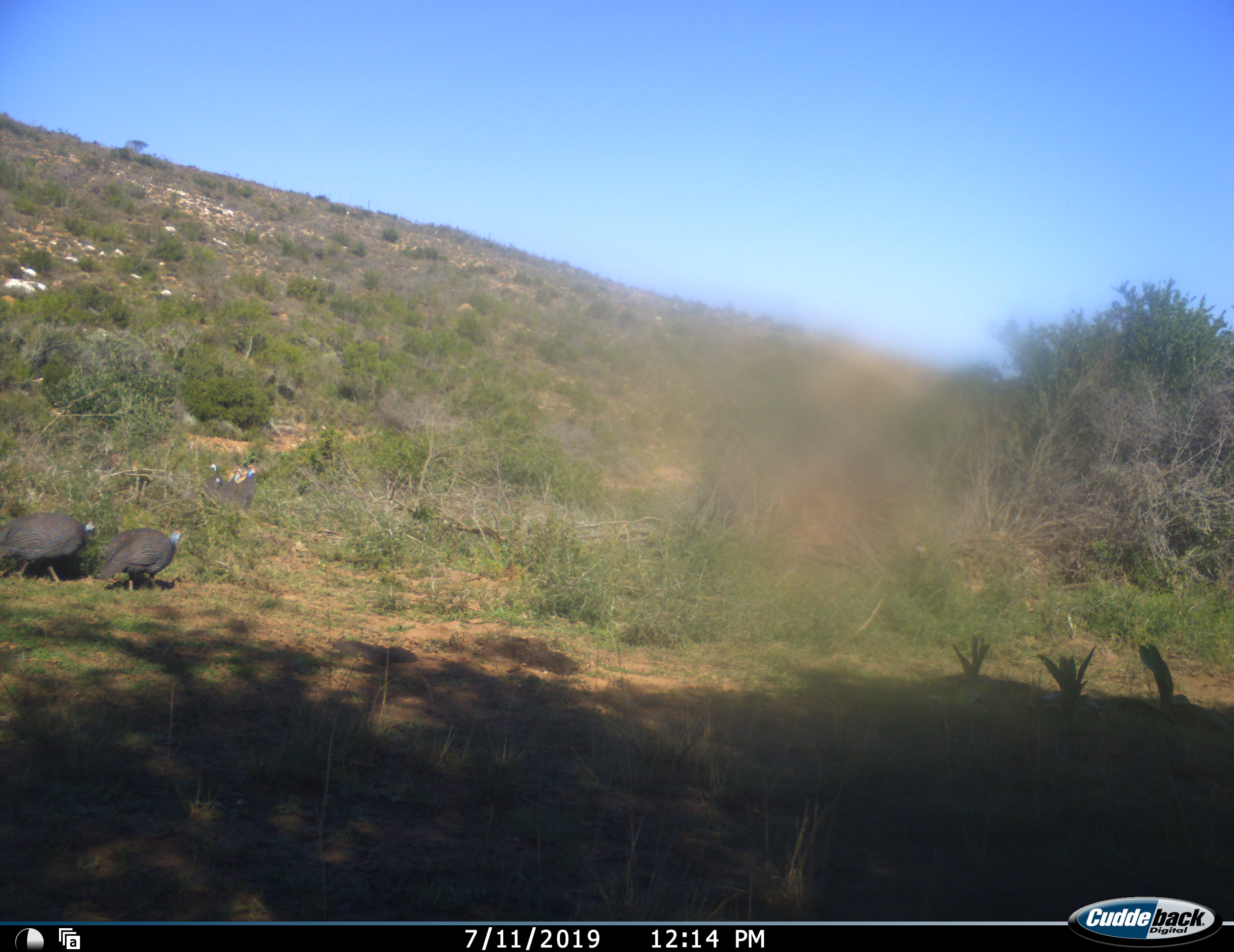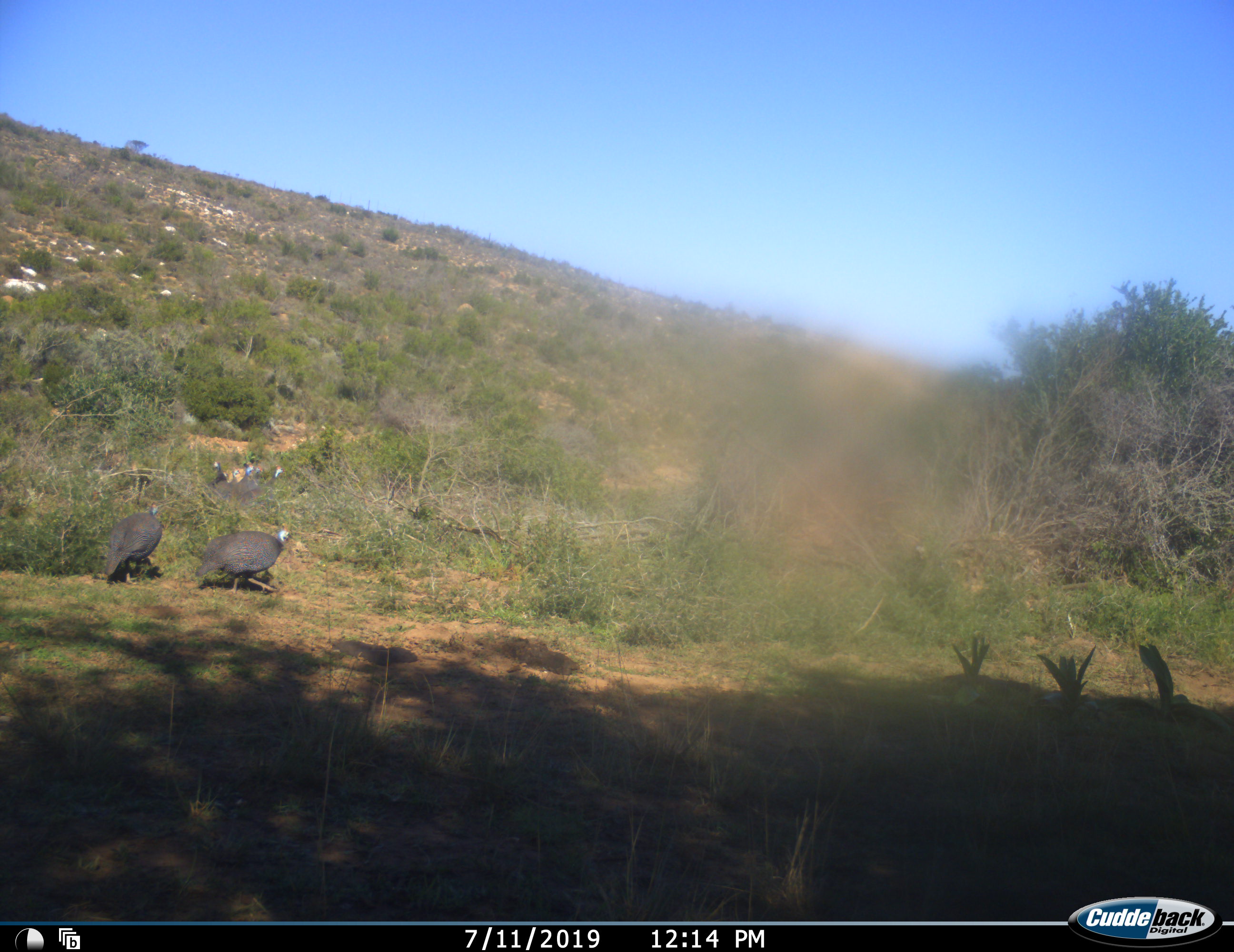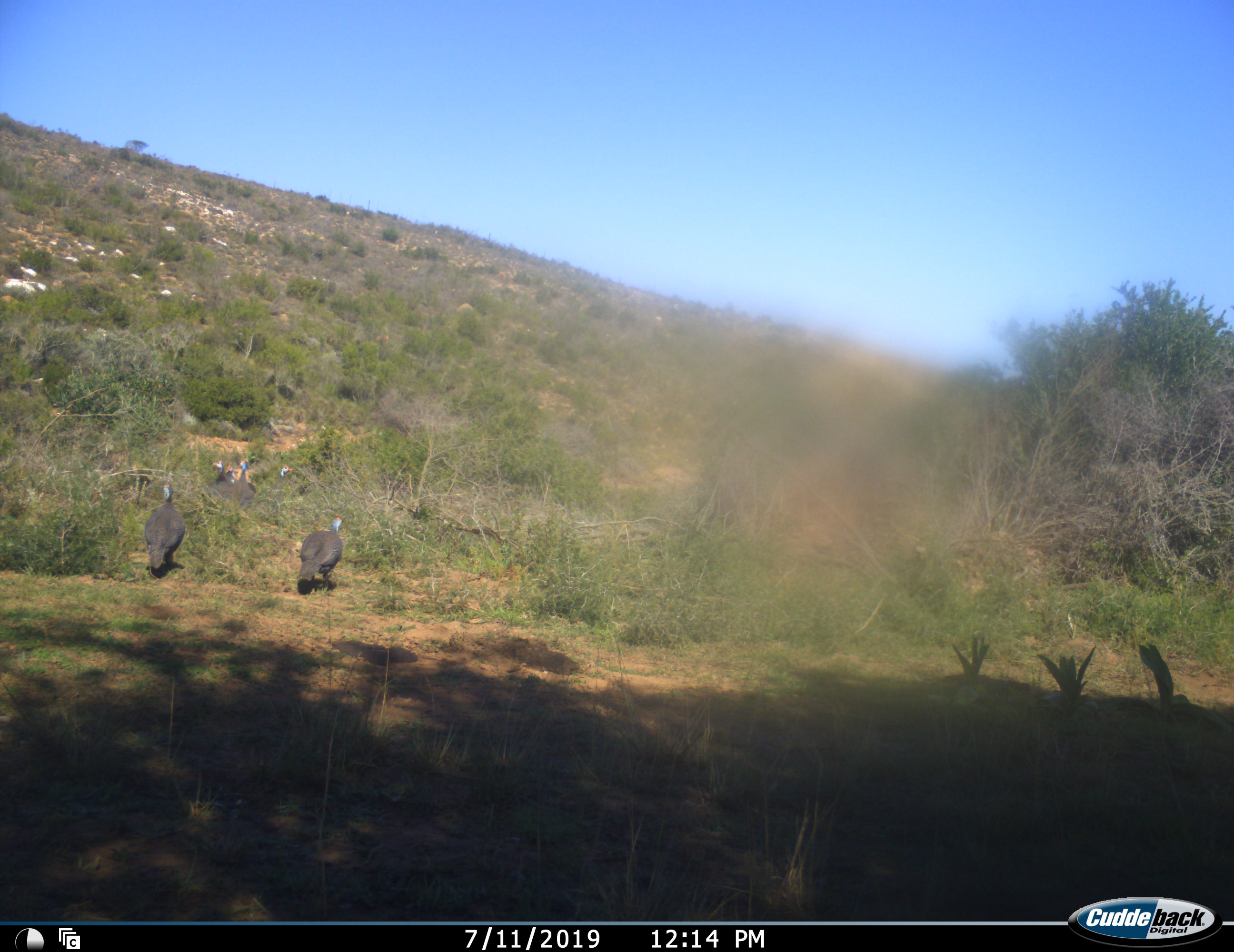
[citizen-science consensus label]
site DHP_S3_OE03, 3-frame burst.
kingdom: Animalia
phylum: Chordata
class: Aves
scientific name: Aves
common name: bird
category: birdother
Birdother (bird) (Aves), count 5. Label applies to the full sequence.